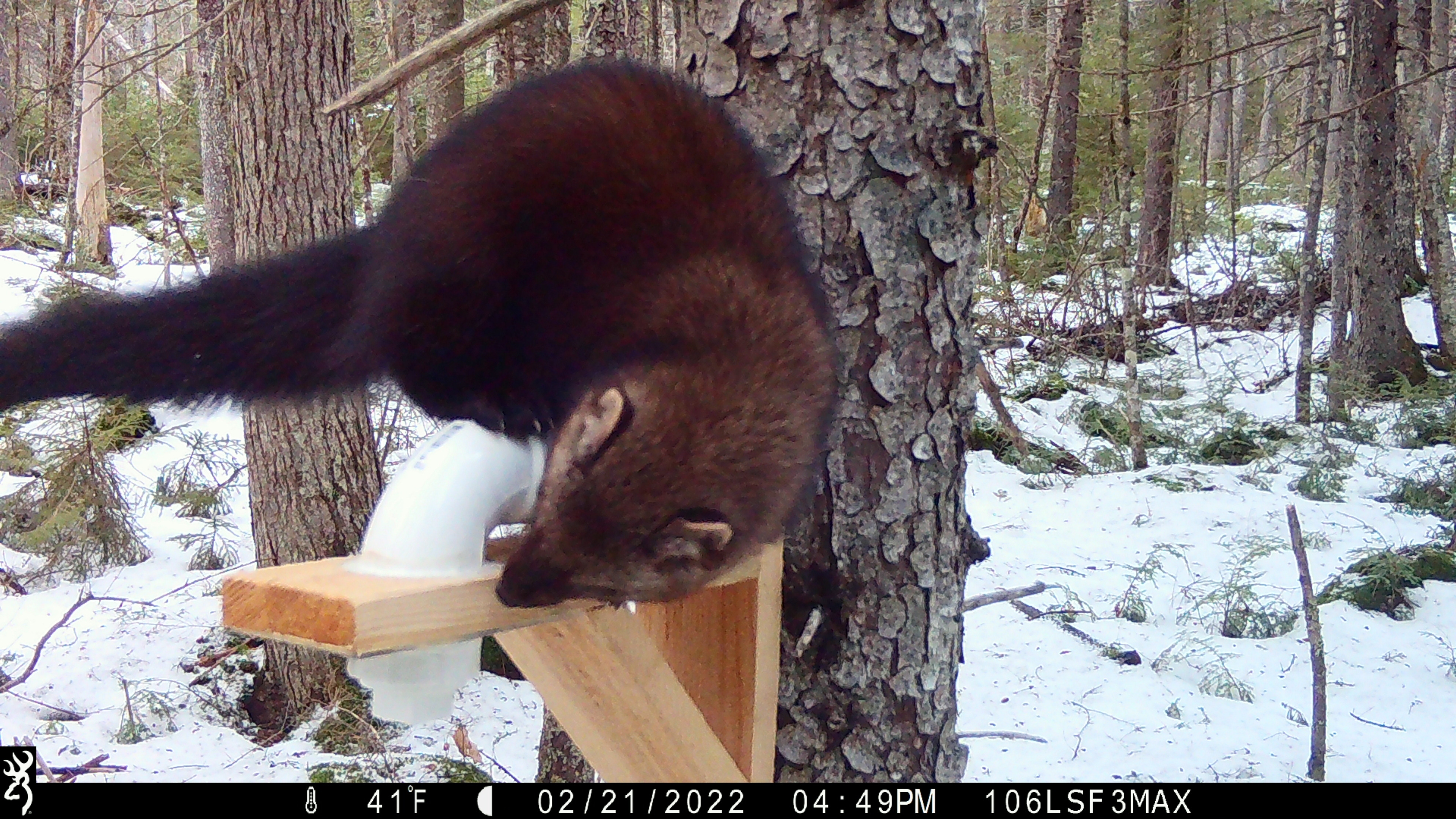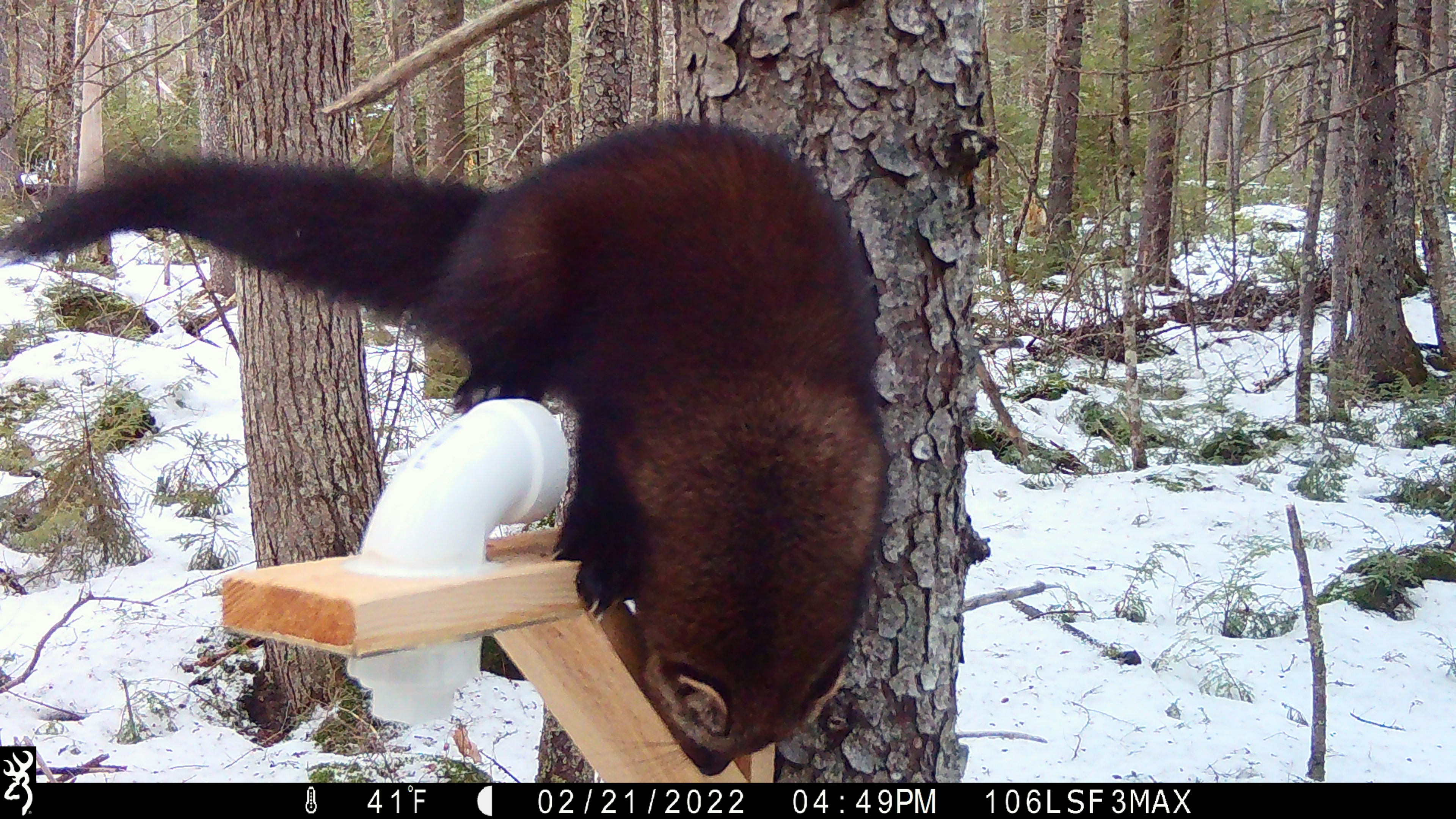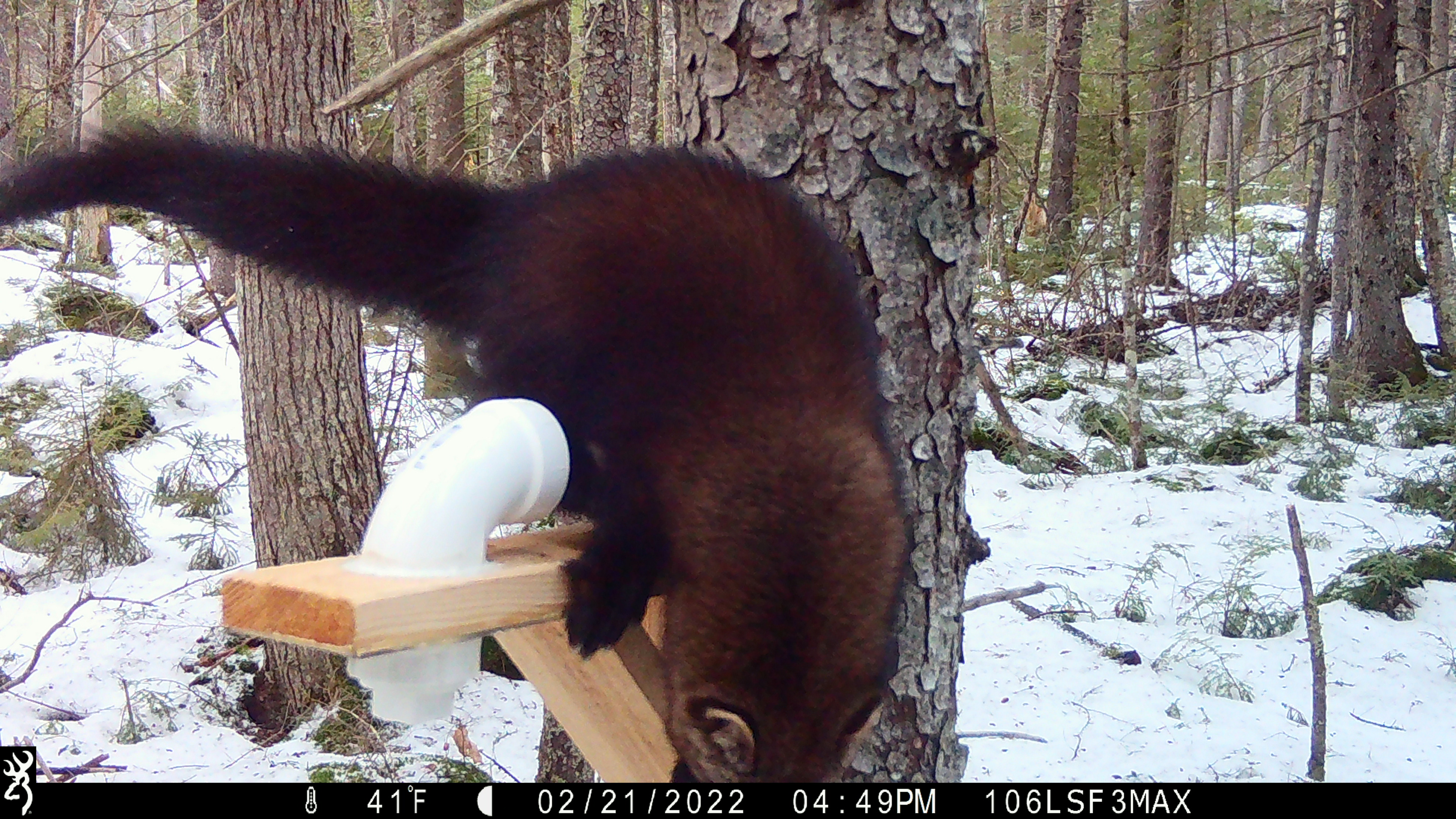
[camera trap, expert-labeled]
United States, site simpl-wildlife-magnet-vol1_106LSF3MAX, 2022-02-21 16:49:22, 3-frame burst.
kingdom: Animalia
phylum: Chordata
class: Mammalia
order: Carnivora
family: Mustelidae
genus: Pekania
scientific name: Pekania pennanti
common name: fisher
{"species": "fisher (Pekania pennanti)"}